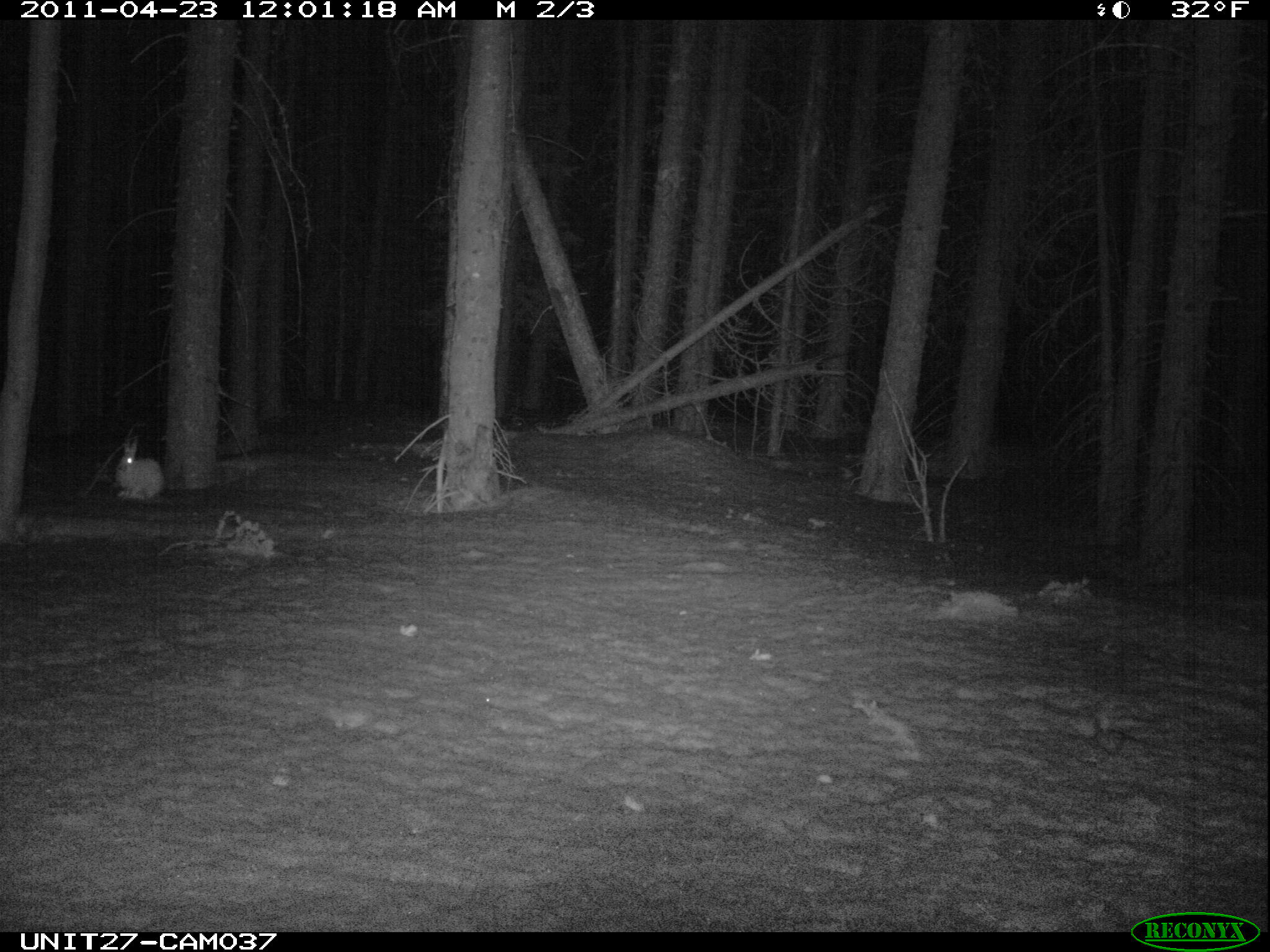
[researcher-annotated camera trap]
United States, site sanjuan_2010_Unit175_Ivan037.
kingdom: Animalia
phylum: Chordata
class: Mammalia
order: Lagomorpha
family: Leporidae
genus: Lepus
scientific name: Lepus americanus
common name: snowshoe hare